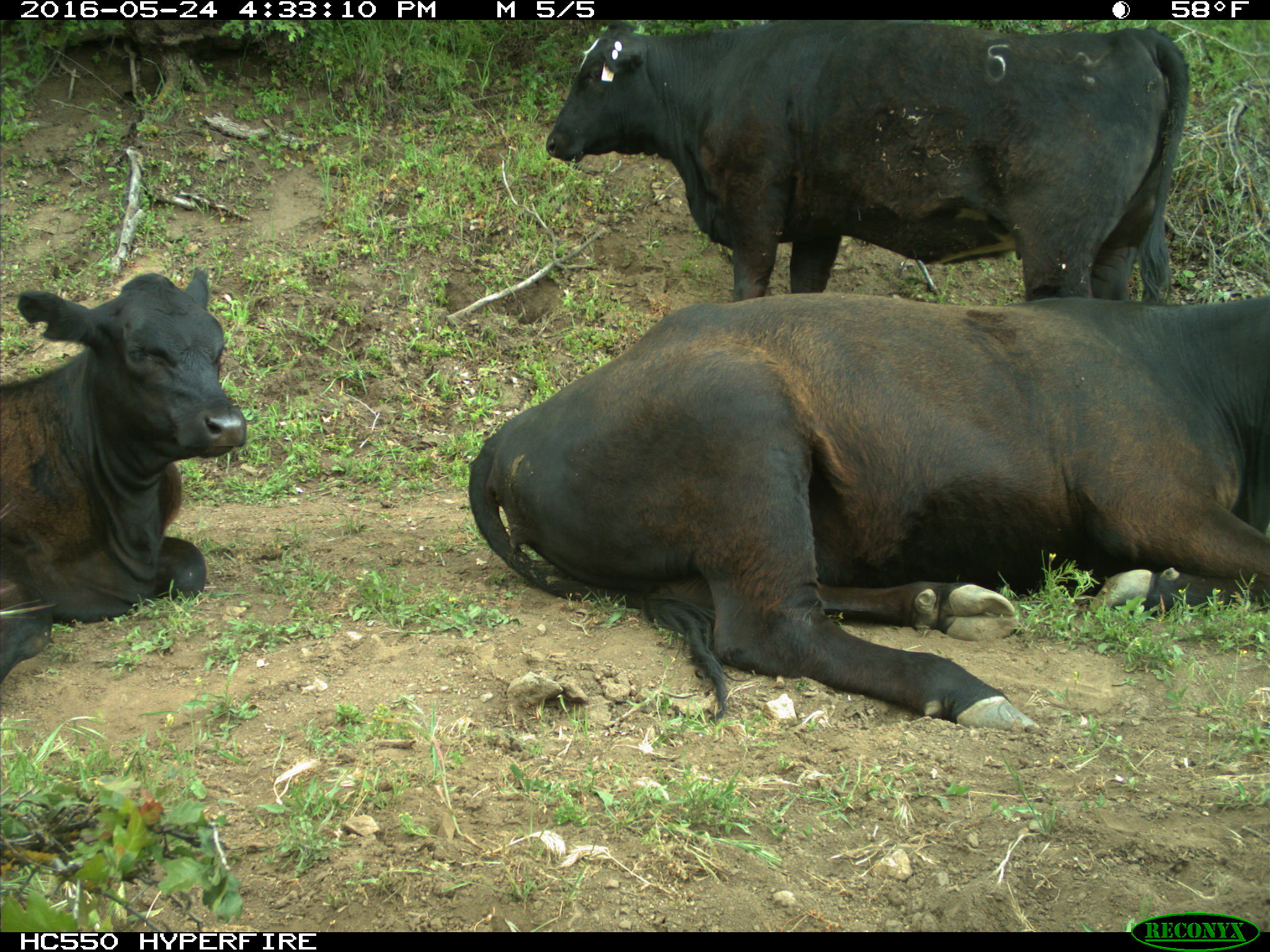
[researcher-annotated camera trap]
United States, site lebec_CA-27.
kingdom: Animalia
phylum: Chordata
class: Mammalia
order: Artiodactyla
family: Bovidae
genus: Bos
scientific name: Bos taurus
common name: domestic cow